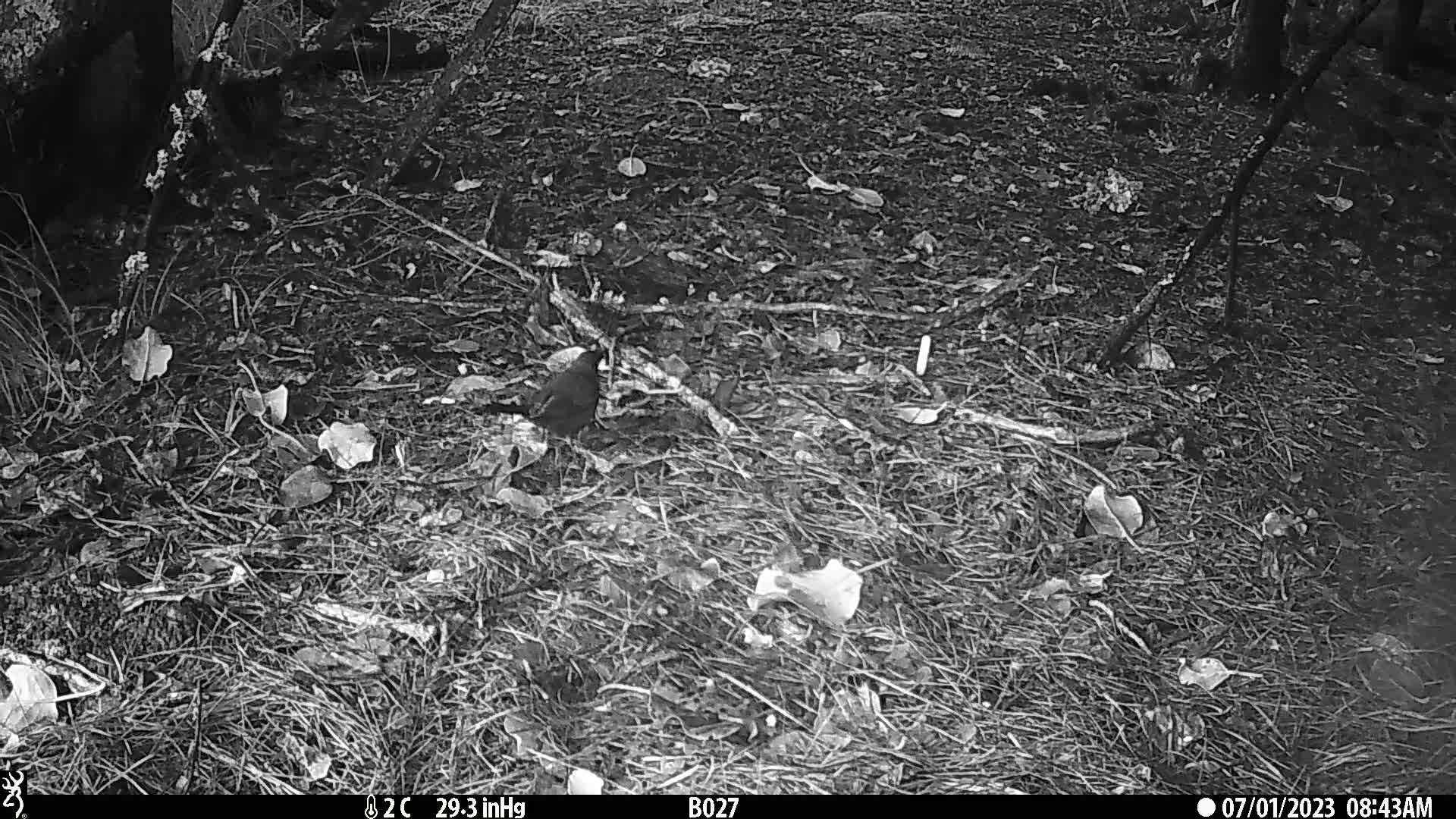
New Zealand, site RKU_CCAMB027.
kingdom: Animalia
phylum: Chordata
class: Aves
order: Passeriformes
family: Turdidae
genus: Turdus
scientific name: Turdus merula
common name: eurasian blackbird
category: blackbird